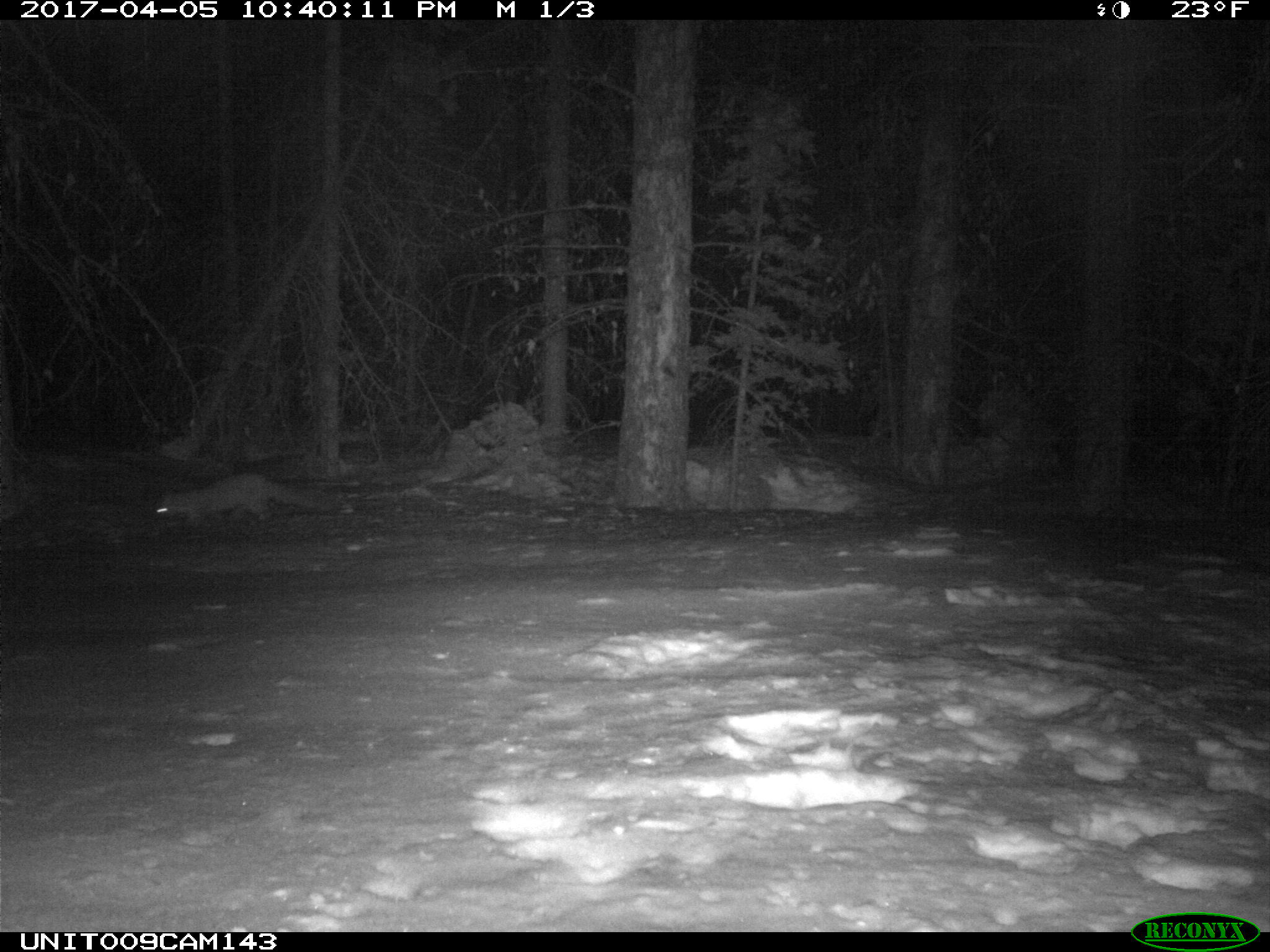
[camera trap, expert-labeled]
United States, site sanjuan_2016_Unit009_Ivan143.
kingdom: Animalia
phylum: Chordata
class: Mammalia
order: Carnivora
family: Mustelidae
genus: Martes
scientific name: Martes americana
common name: american marten